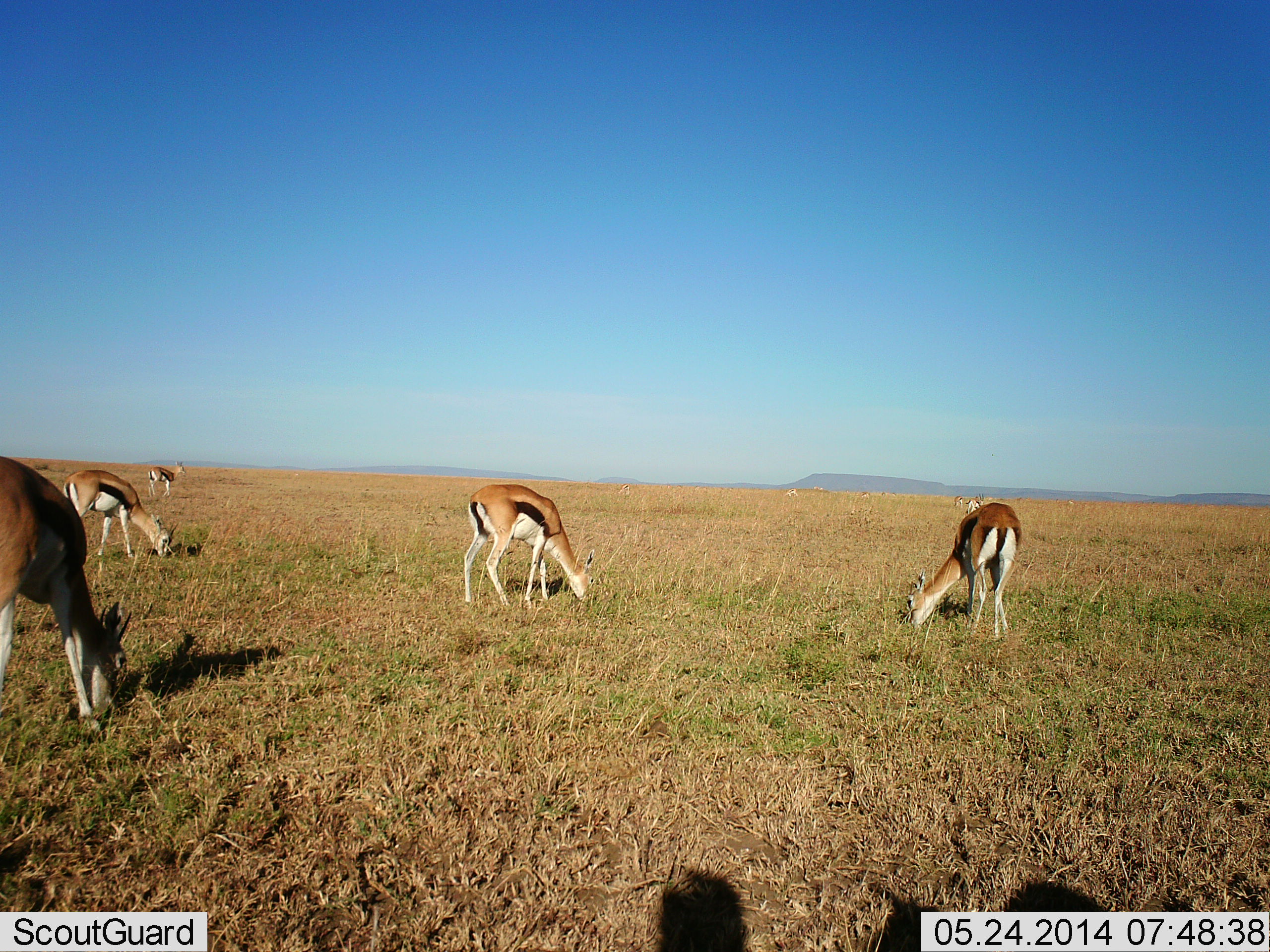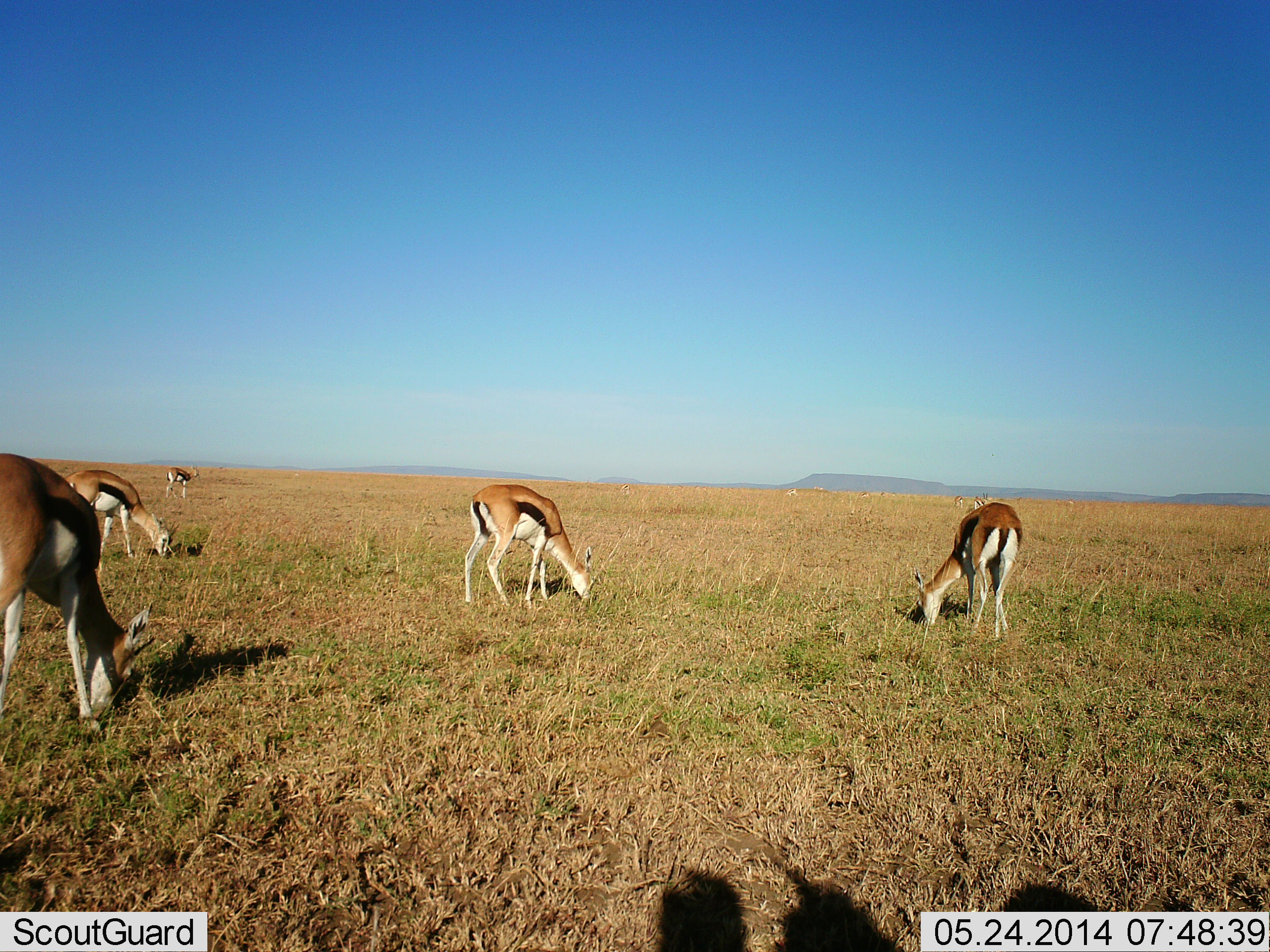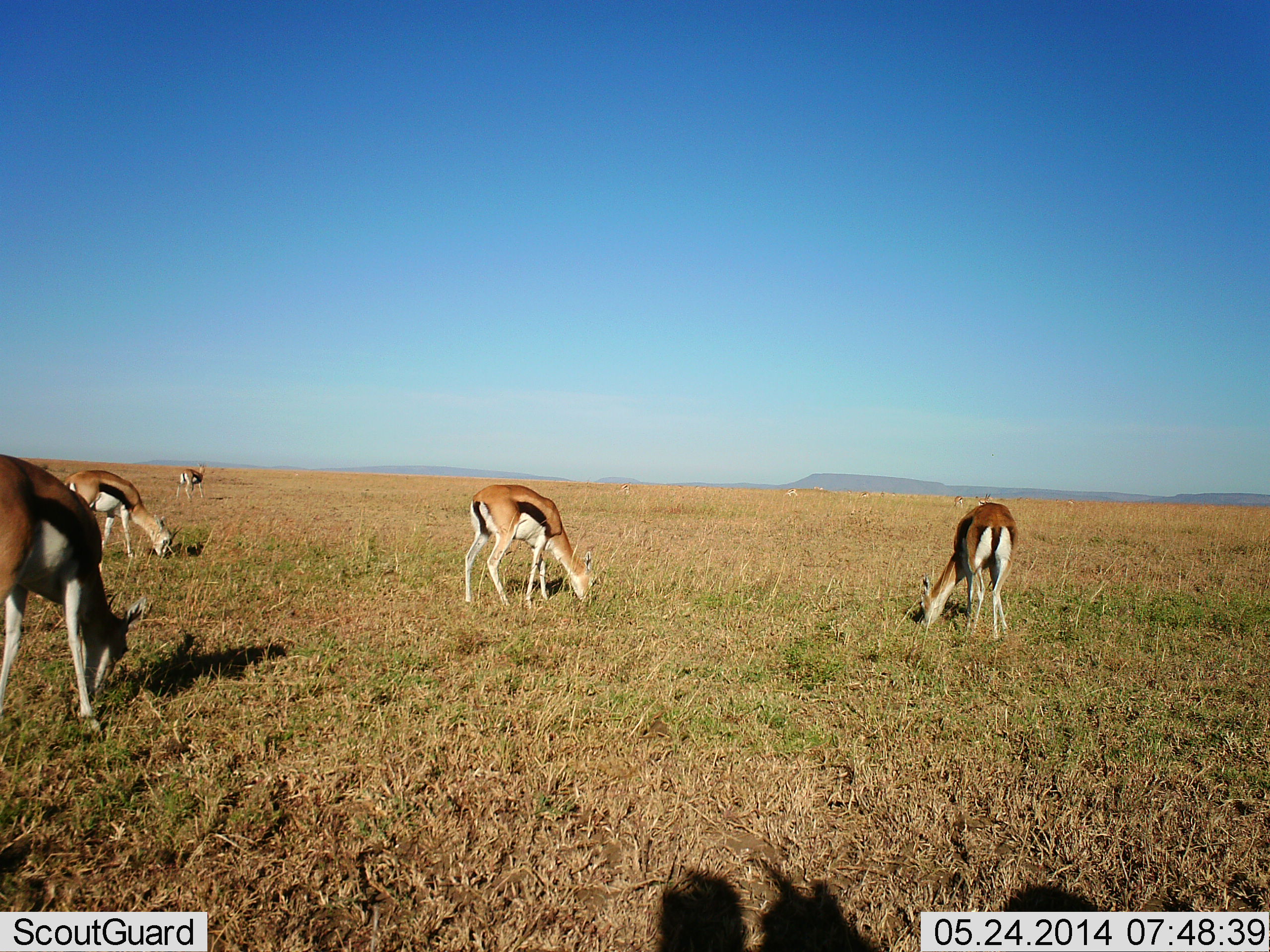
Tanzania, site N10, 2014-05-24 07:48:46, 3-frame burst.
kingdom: Animalia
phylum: Chordata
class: Mammalia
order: Artiodactyla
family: Bovidae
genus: Eudorcas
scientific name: Eudorcas thomsonii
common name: thomson's gazelle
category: gazellethomsons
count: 5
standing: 30%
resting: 0%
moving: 10%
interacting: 0%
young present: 0%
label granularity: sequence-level